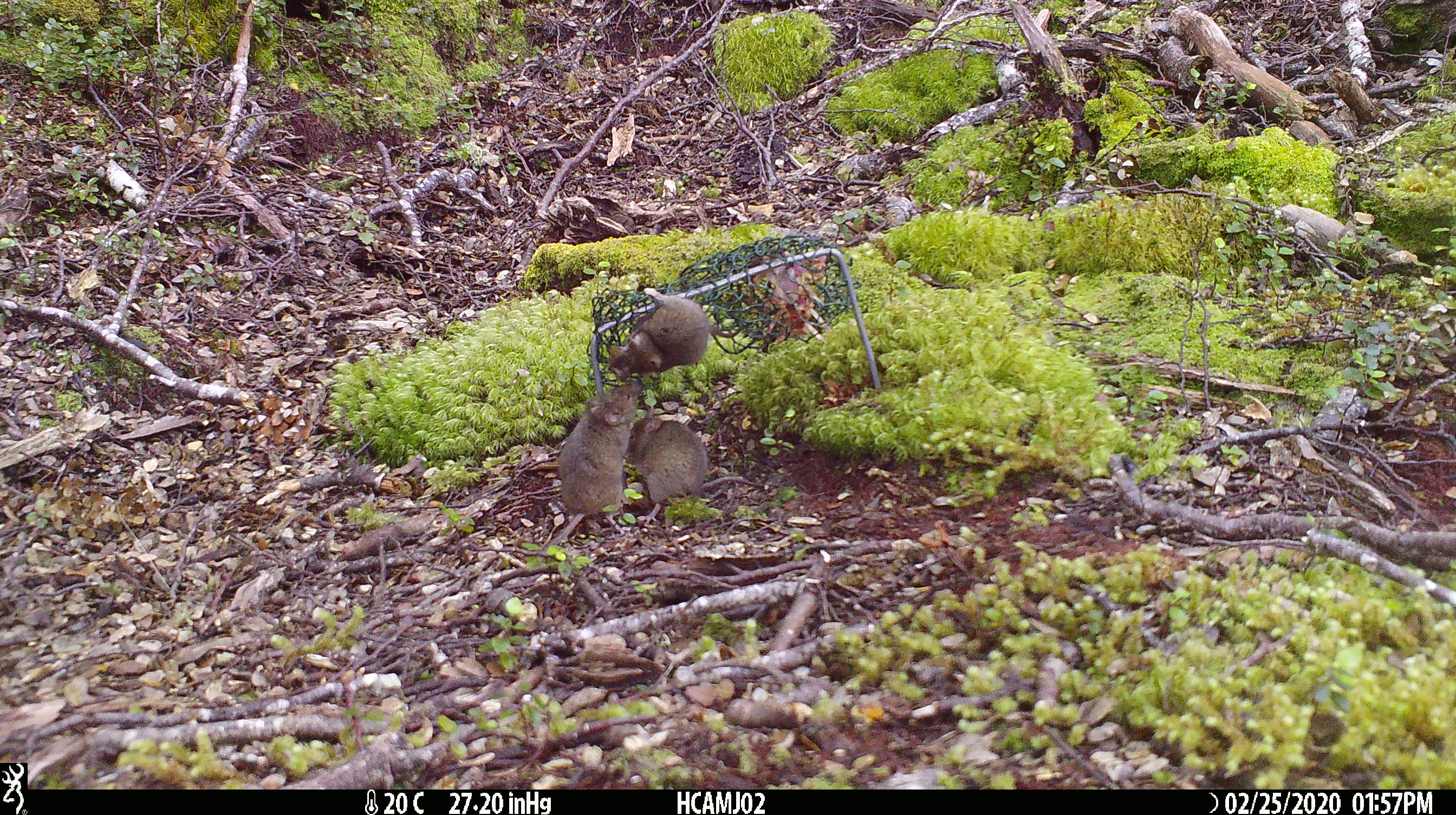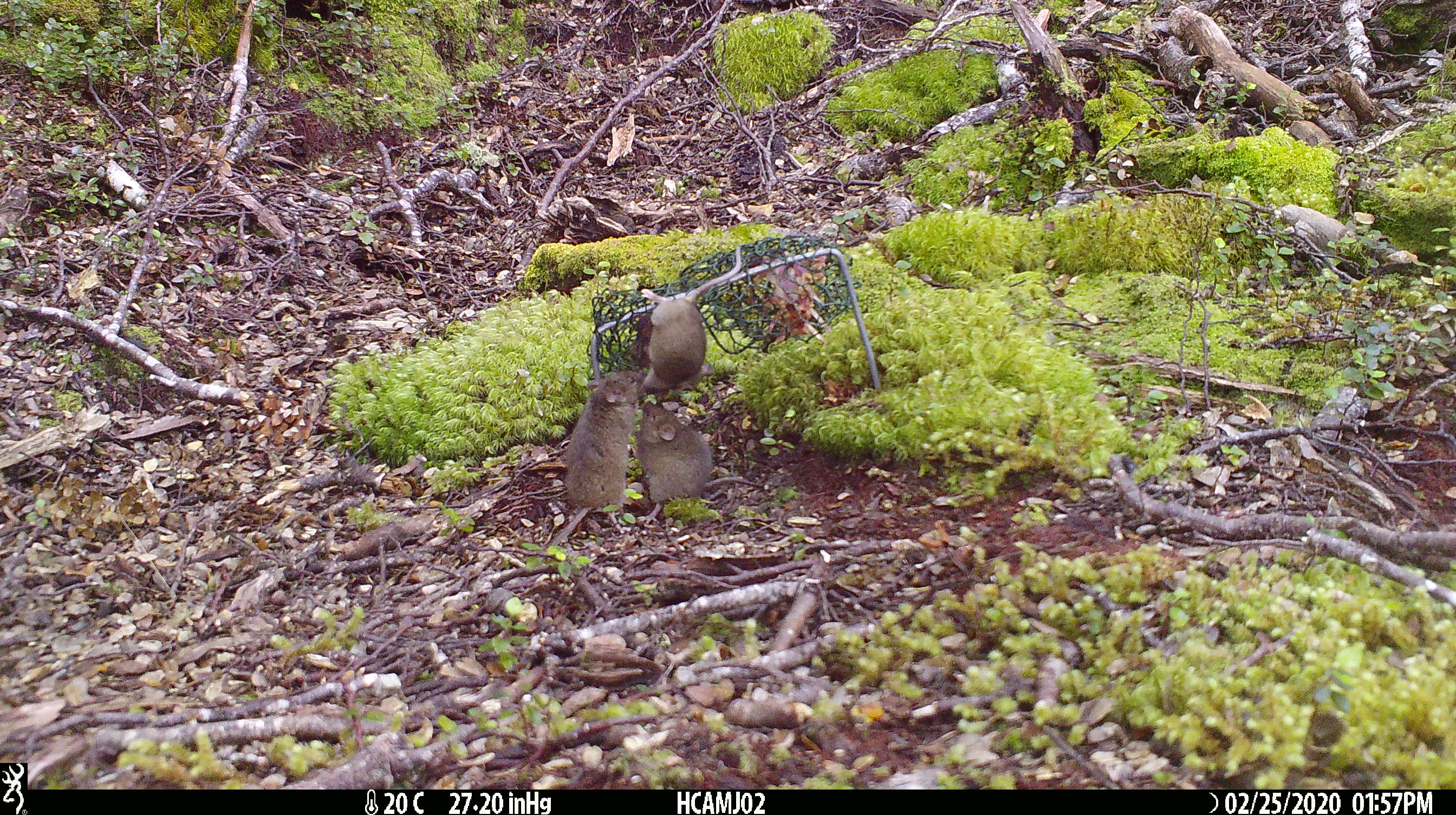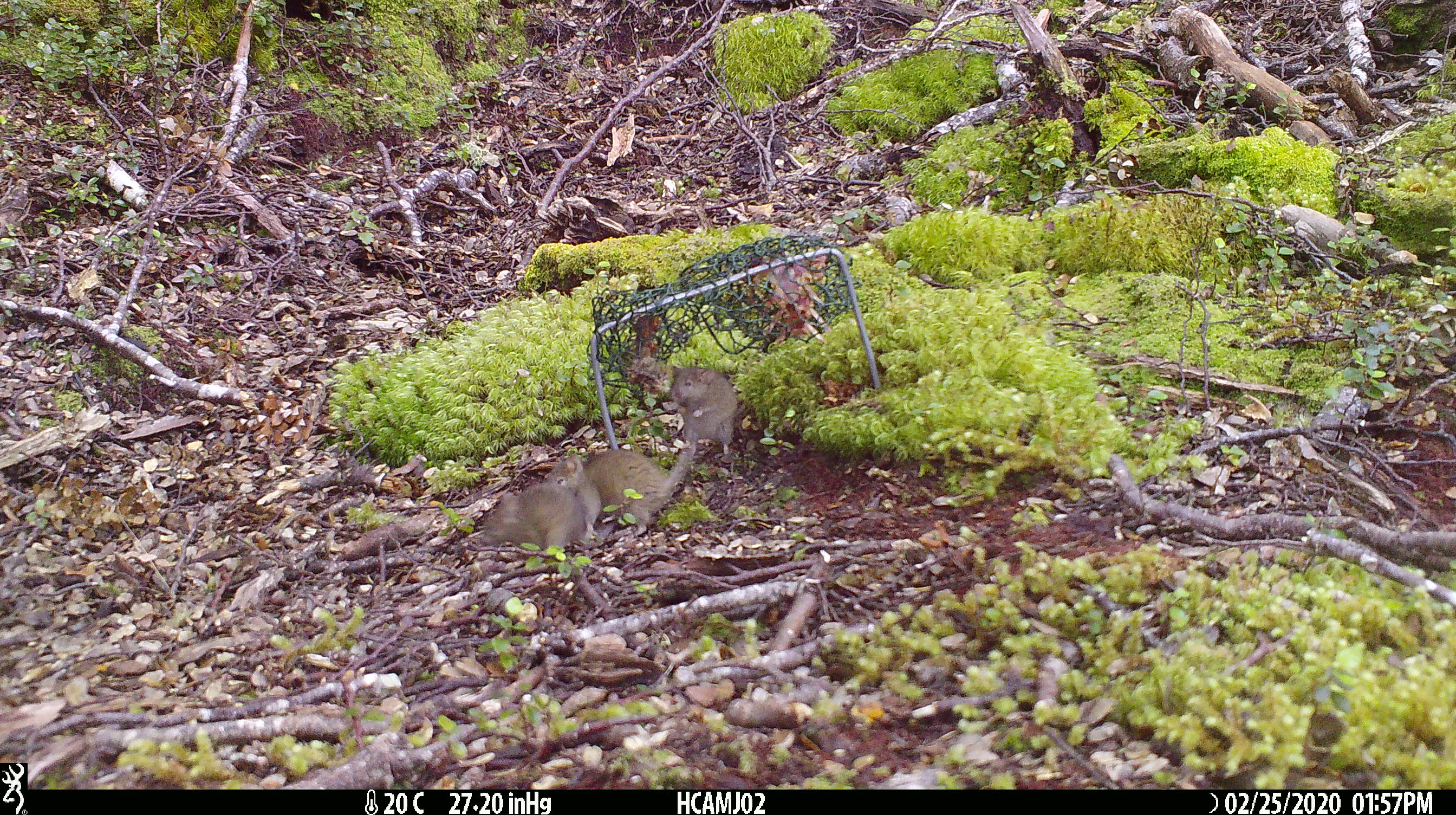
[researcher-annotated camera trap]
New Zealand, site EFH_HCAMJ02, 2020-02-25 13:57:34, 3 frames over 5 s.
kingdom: Animalia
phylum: Chordata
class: Mammalia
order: Rodentia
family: Muridae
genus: Mus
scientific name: Mus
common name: mouse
Mouse (Mus).